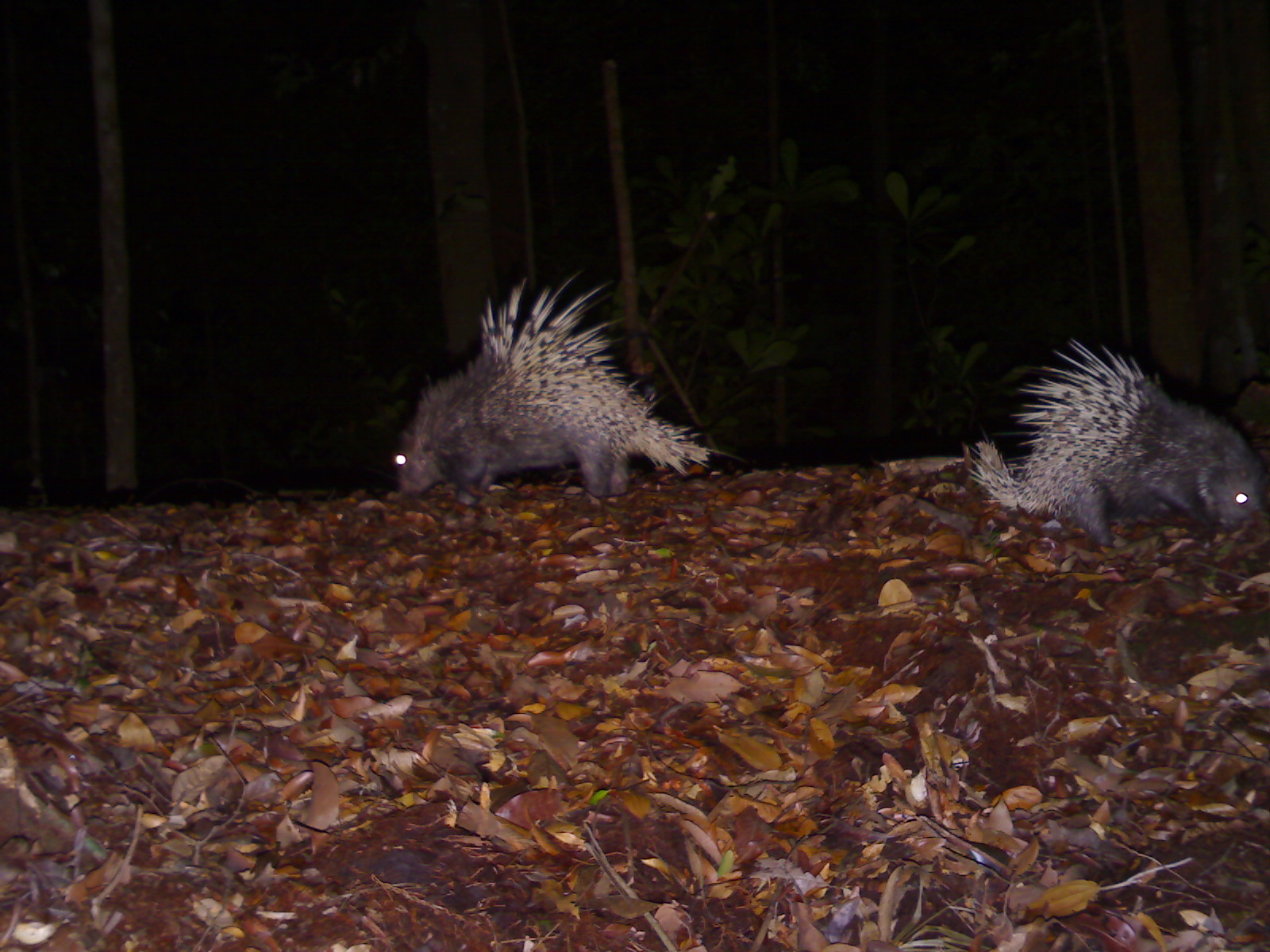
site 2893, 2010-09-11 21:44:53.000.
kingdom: Animalia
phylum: Chordata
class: Mammalia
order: Rodentia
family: Hystricidae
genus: Hystrix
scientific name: Hystrix brachyura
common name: east asian porcupine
Hystrix brachyura (east asian porcupine), count 2.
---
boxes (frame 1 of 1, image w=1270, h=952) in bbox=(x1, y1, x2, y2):
hystrix brachyura: bbox=(388, 262, 712, 503); bbox=(963, 328, 1264, 553)